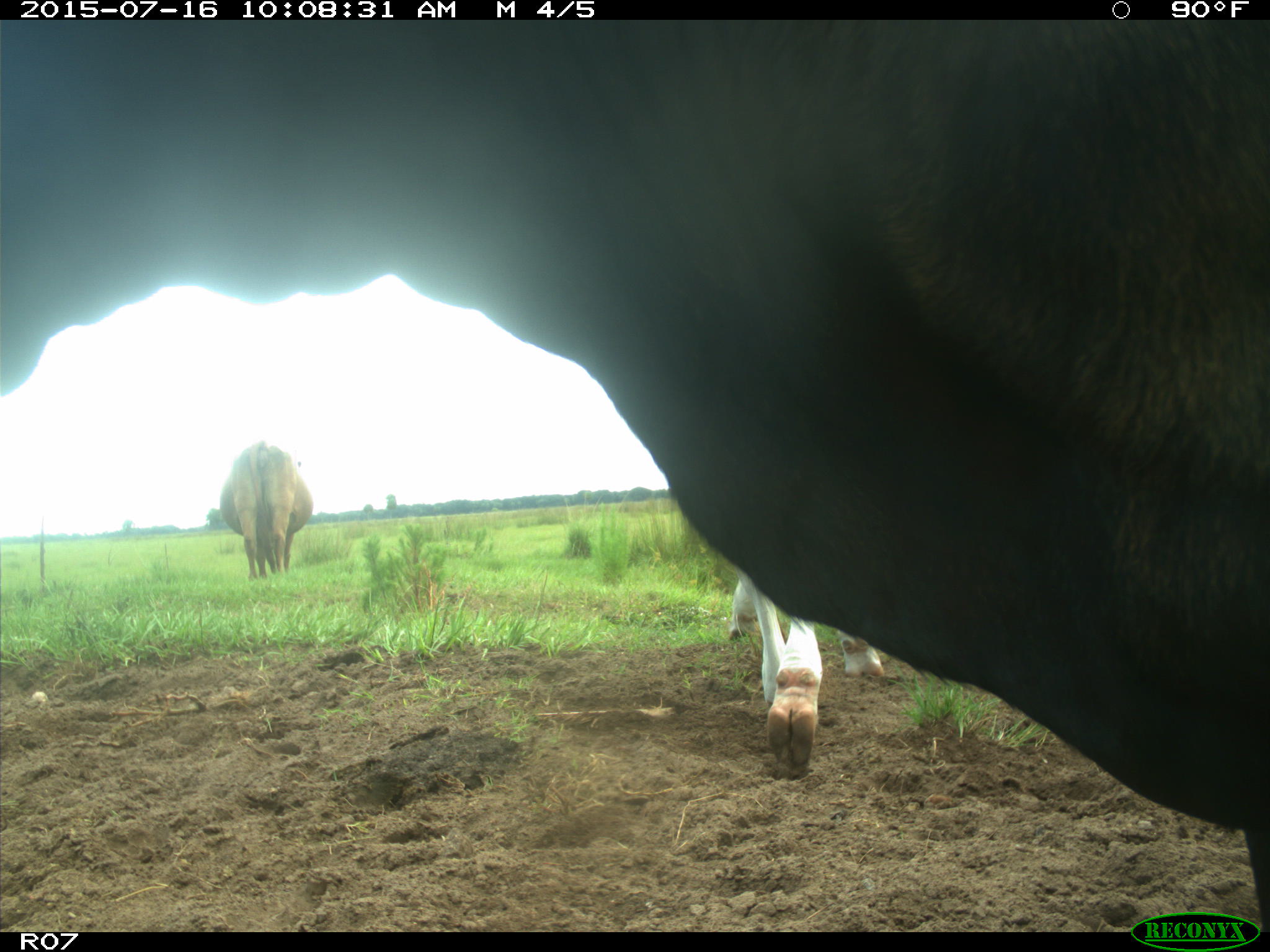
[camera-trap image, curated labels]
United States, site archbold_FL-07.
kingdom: Animalia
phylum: Chordata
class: Mammalia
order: Artiodactyla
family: Bovidae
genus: Bos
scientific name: Bos taurus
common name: domestic cow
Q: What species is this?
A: Bos taurus (domestic cow).